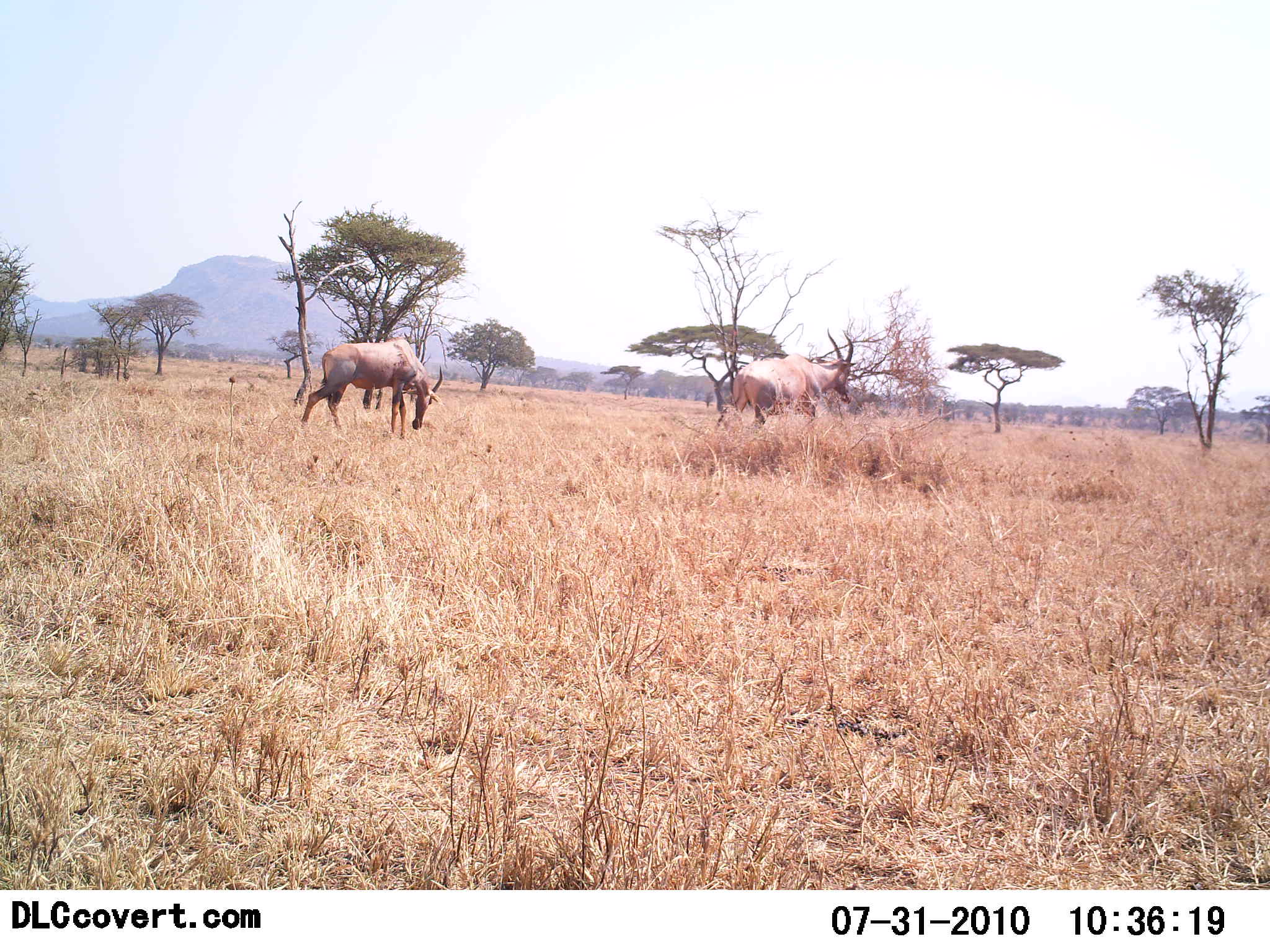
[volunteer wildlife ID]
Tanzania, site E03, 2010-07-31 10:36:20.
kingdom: Animalia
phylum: Chordata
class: Mammalia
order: Artiodactyla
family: Bovidae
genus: Damaliscus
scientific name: Damaliscus lunatus jimela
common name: topi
Topi (Damaliscus lunatus jimela), count 2. Behavior (volunteer vote fractions): standing 27%, resting 0%, moving 55%, interacting 0%. Young present (vote fraction): 0%. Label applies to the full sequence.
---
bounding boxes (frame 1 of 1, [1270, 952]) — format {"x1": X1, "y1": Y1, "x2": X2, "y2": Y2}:
animal: {"x1": 728, "y1": 327, "x2": 858, "y2": 449}; {"x1": 300, "y1": 338, "x2": 444, "y2": 442}